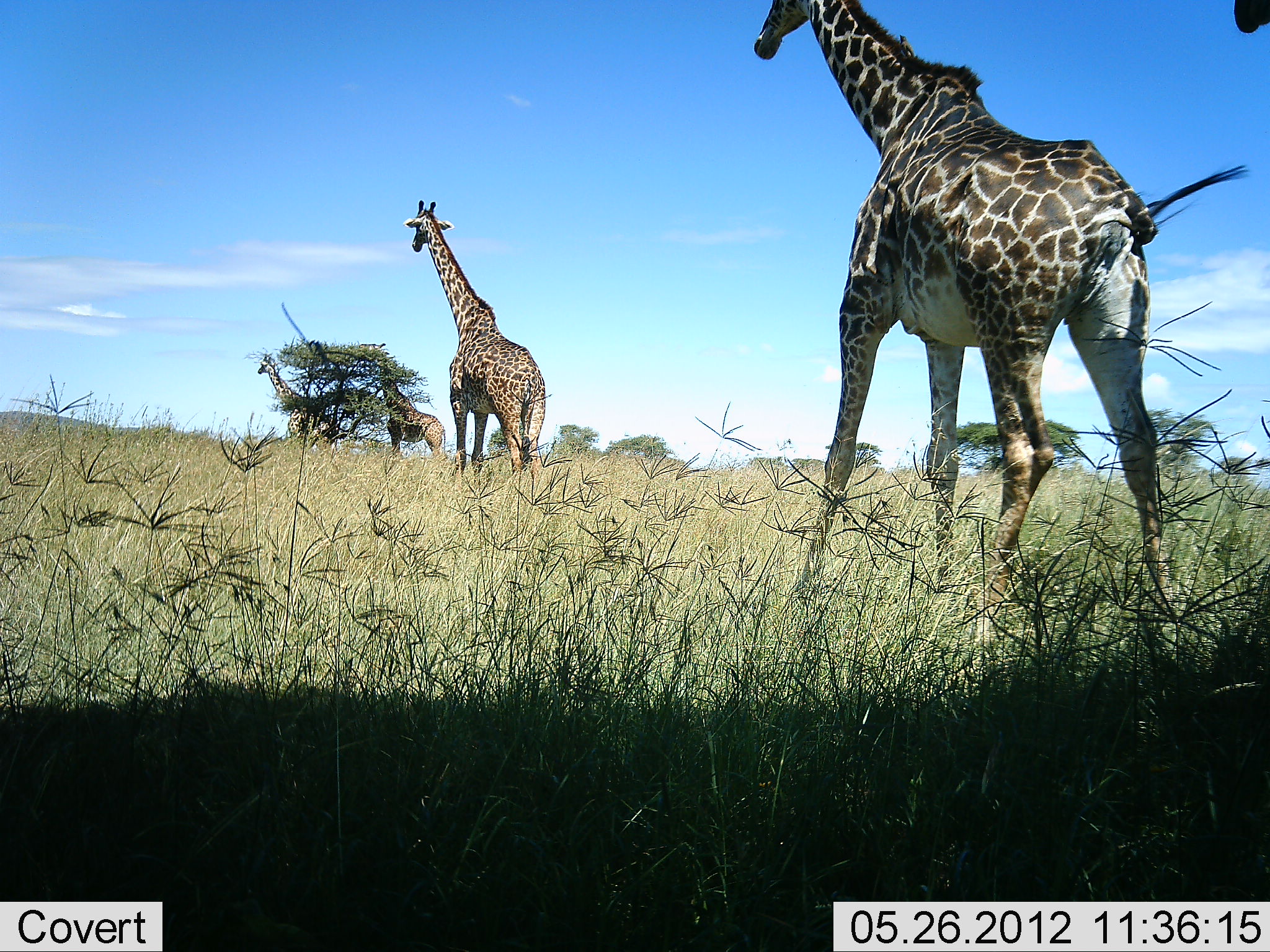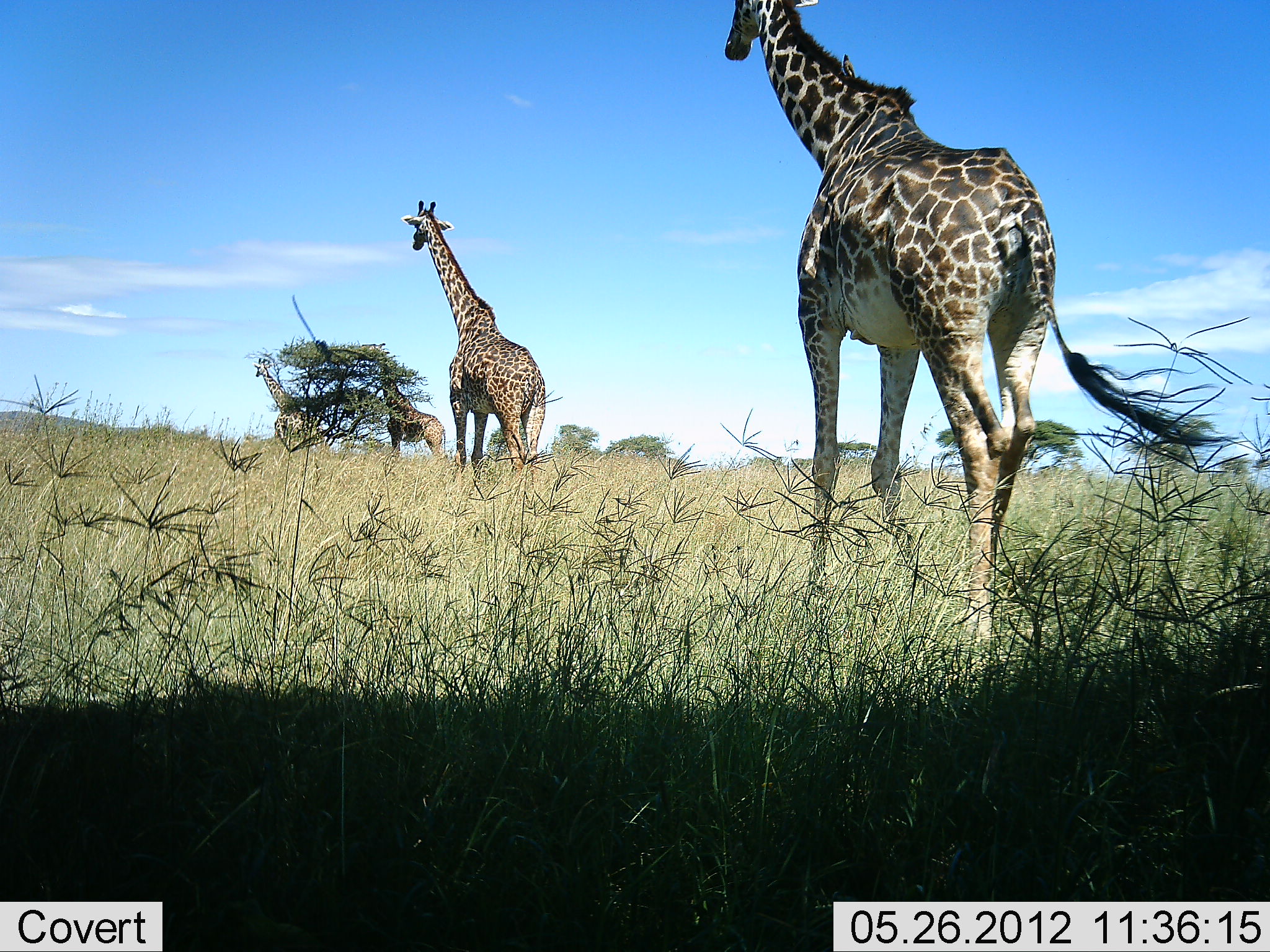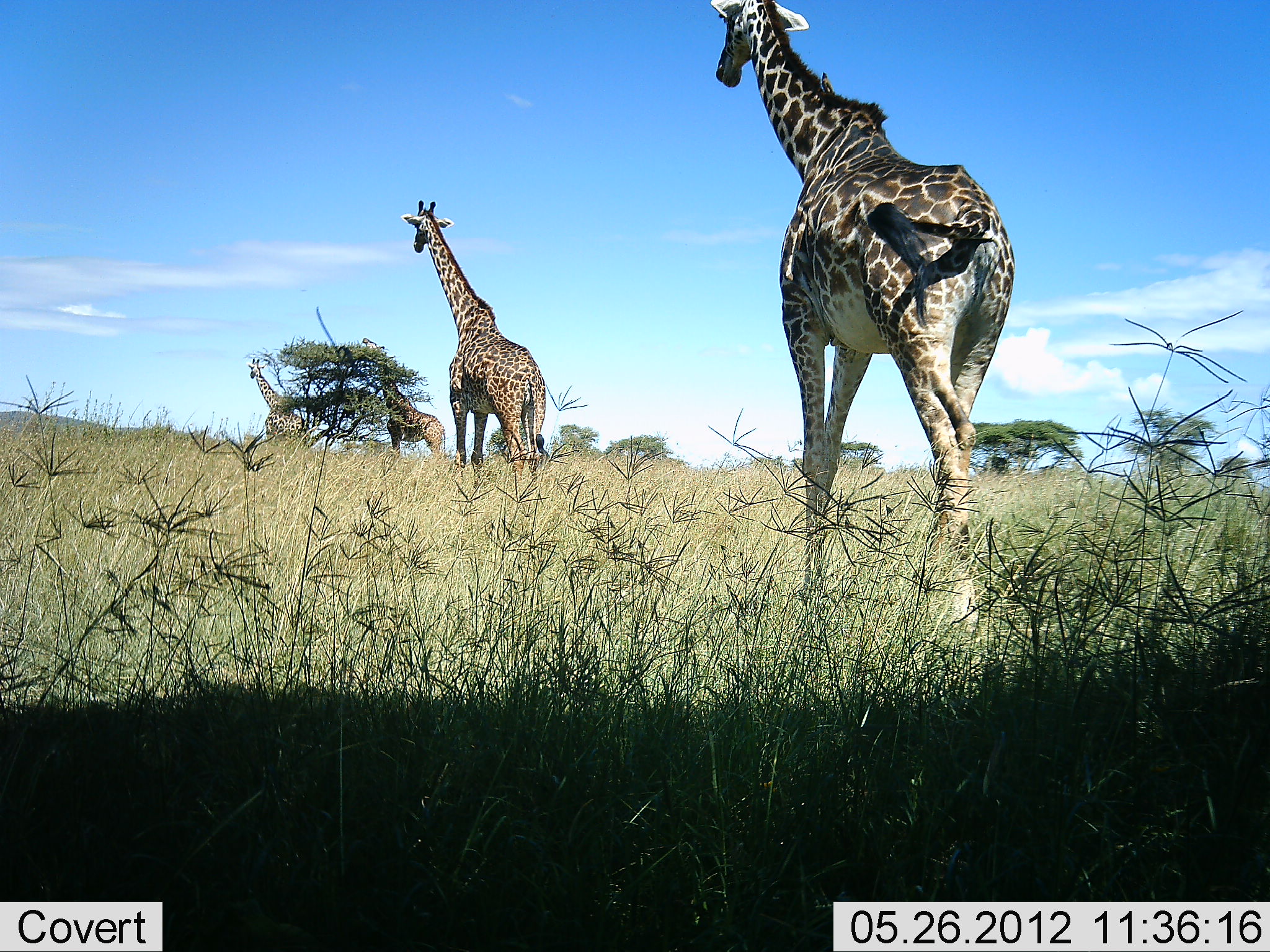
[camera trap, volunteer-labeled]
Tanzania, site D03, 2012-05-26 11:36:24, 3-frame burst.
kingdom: Animalia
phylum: Chordata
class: Mammalia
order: Artiodactyla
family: Giraffidae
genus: Giraffa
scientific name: Giraffa camelopardalis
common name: giraffe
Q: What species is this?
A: Giraffe (Giraffa camelopardalis).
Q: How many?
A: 4.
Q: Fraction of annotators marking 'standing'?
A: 42%.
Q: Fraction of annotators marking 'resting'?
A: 0%.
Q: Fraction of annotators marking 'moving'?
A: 100%.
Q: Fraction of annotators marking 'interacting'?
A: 0%.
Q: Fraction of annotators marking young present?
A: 0%.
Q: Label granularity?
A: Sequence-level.